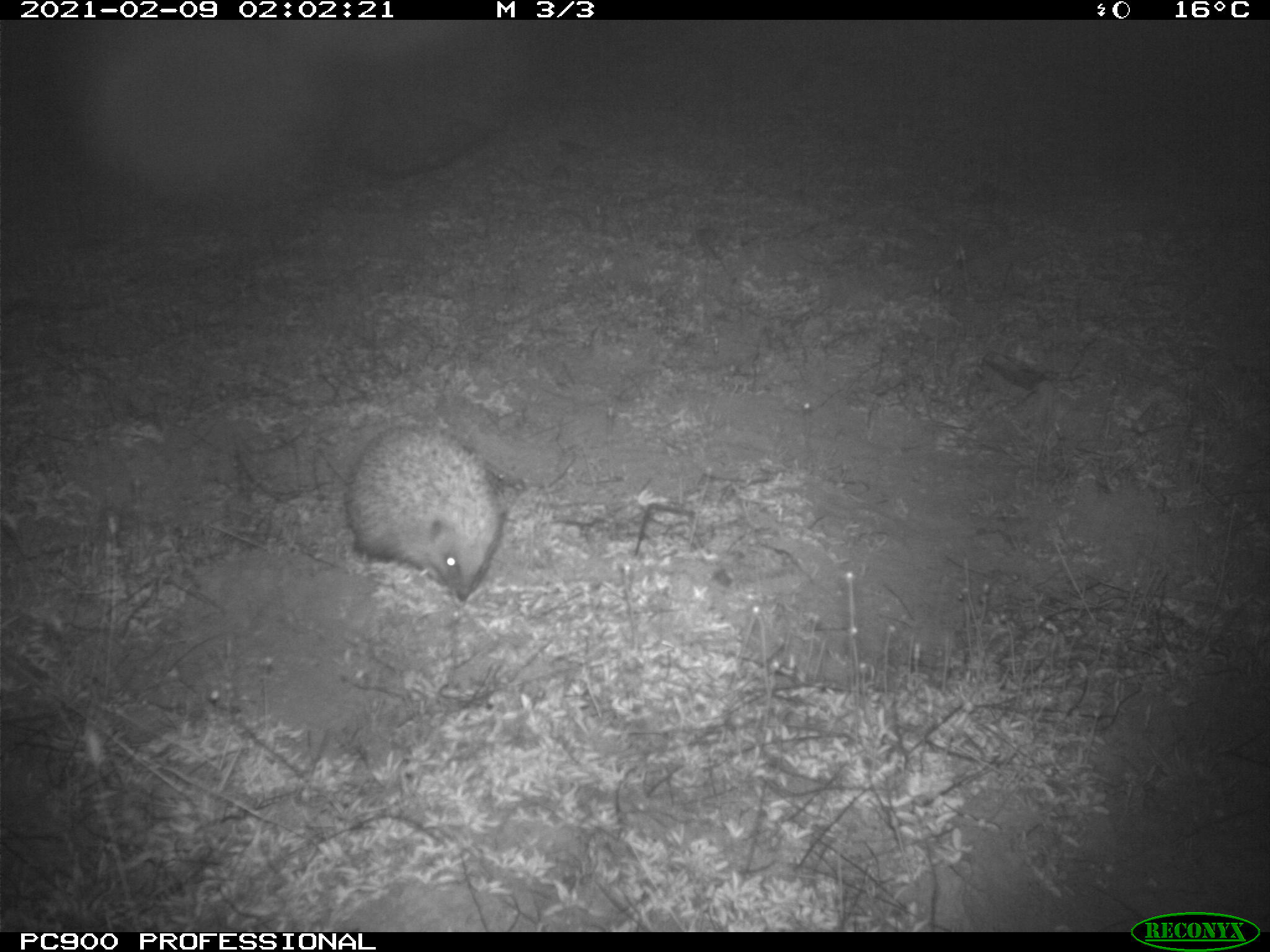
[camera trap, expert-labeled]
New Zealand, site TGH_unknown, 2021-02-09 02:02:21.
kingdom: Animalia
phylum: Chordata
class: Mammalia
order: Eulipotyphla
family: Erinaceidae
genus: Erinaceus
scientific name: Erinaceus europaeus europaeus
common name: european hedgehog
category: hedgehog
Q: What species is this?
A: Hedgehog (european hedgehog) (Erinaceus europaeus europaeus).